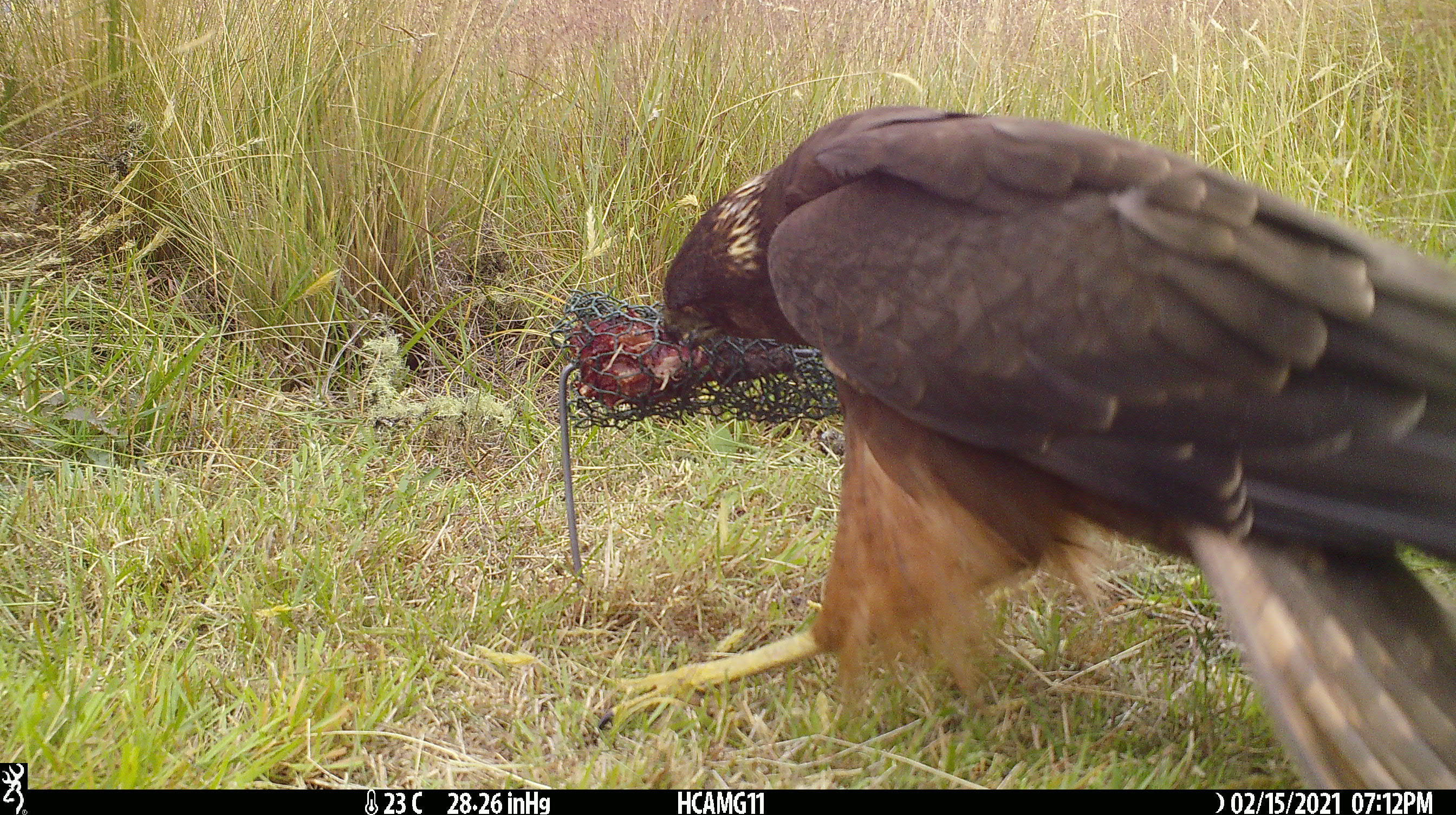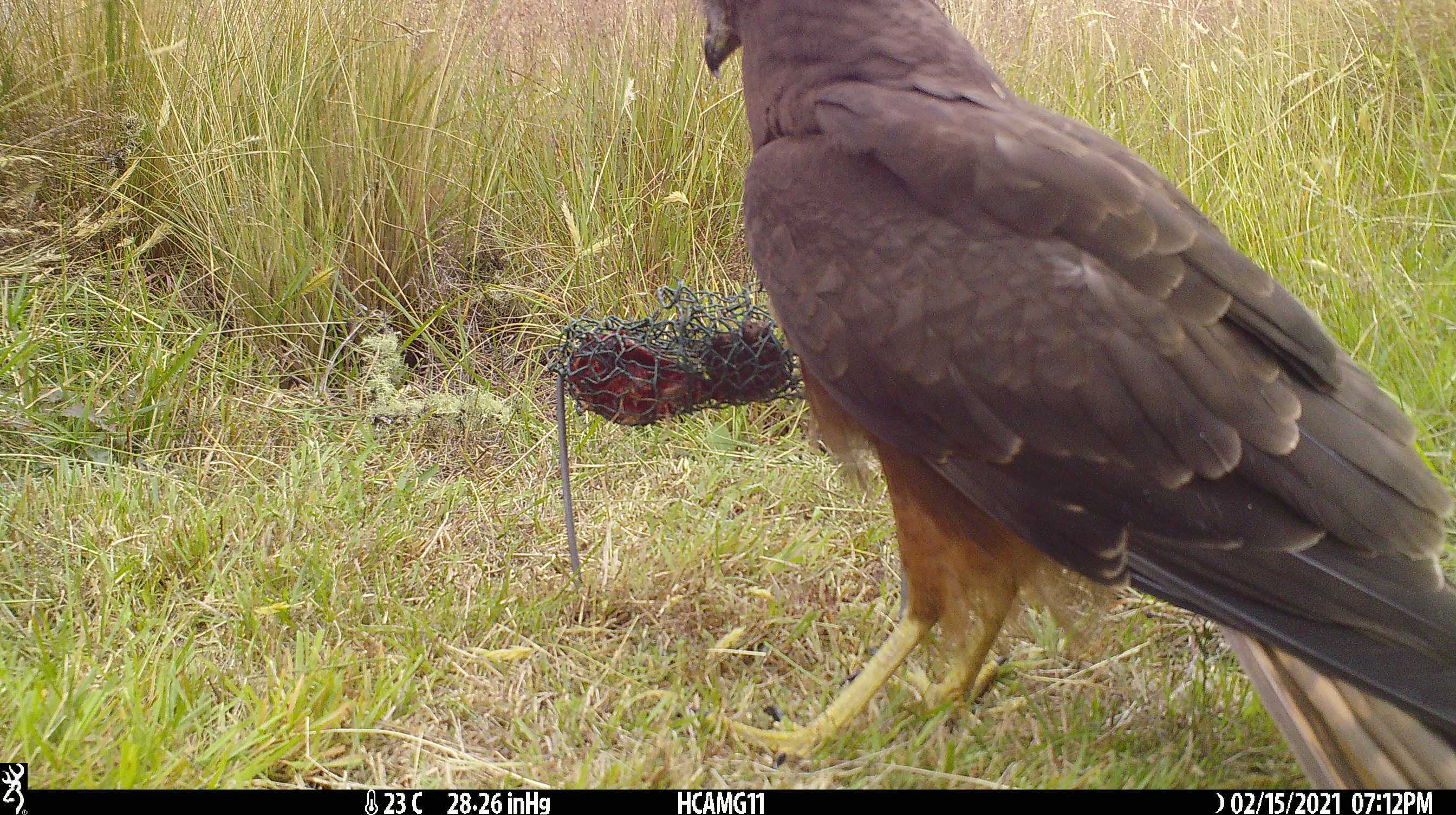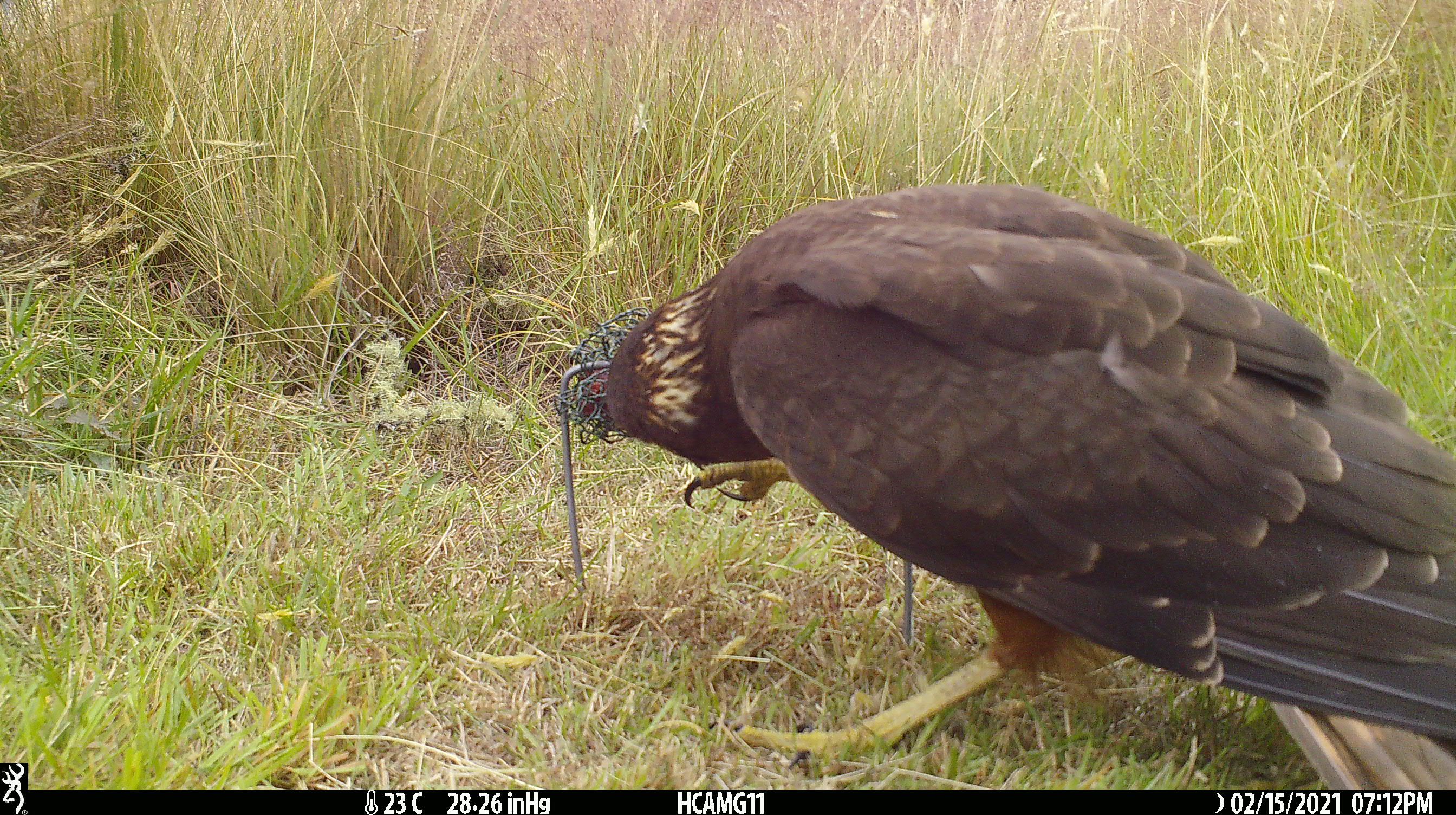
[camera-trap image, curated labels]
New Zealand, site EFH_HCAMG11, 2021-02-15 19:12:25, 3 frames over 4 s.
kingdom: Animalia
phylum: Chordata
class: Aves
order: Accipitriformes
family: Accipitridae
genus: Circus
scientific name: Circus approximans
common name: swamp harrier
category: harrier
Harrier (swamp harrier) (Circus approximans).